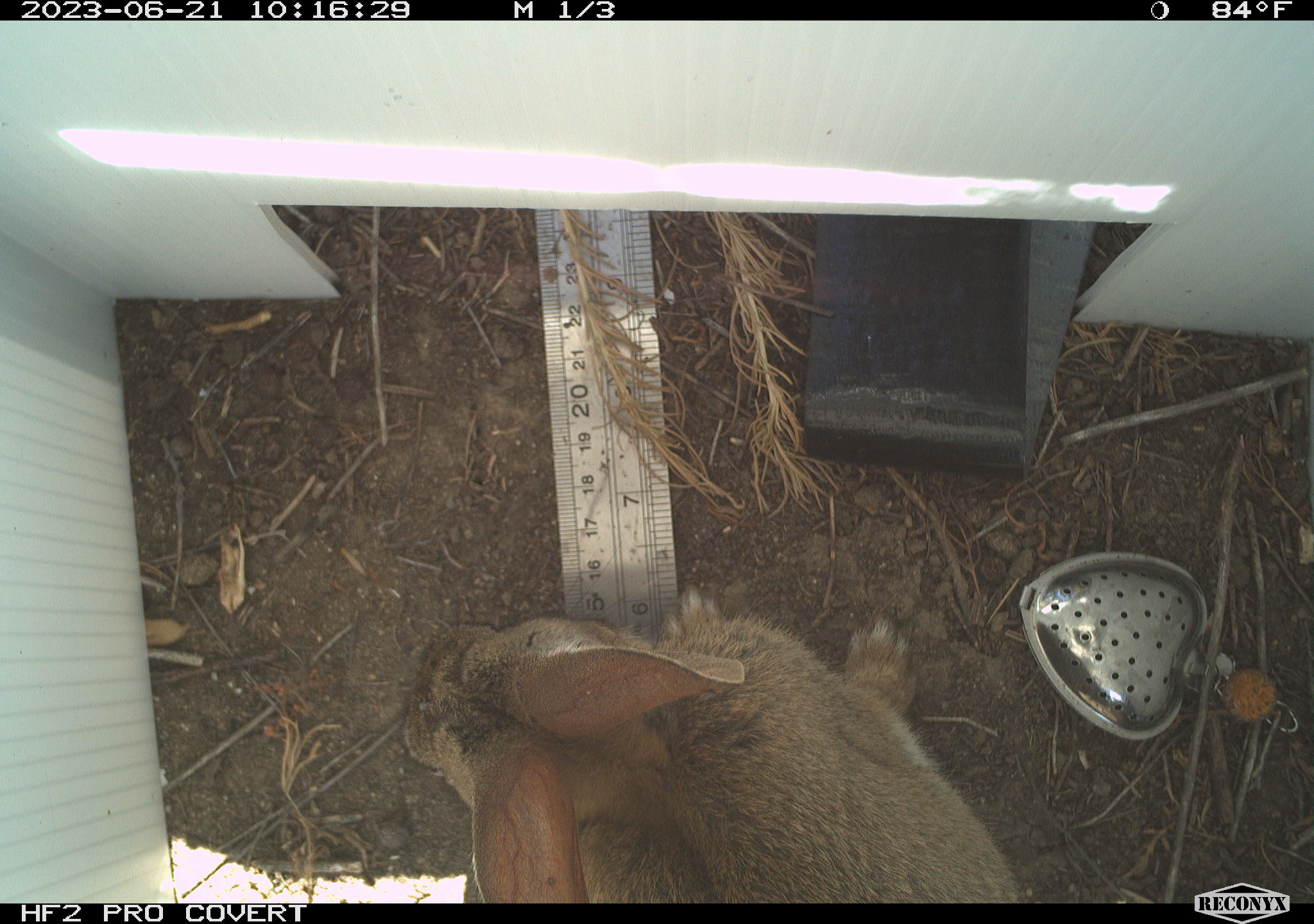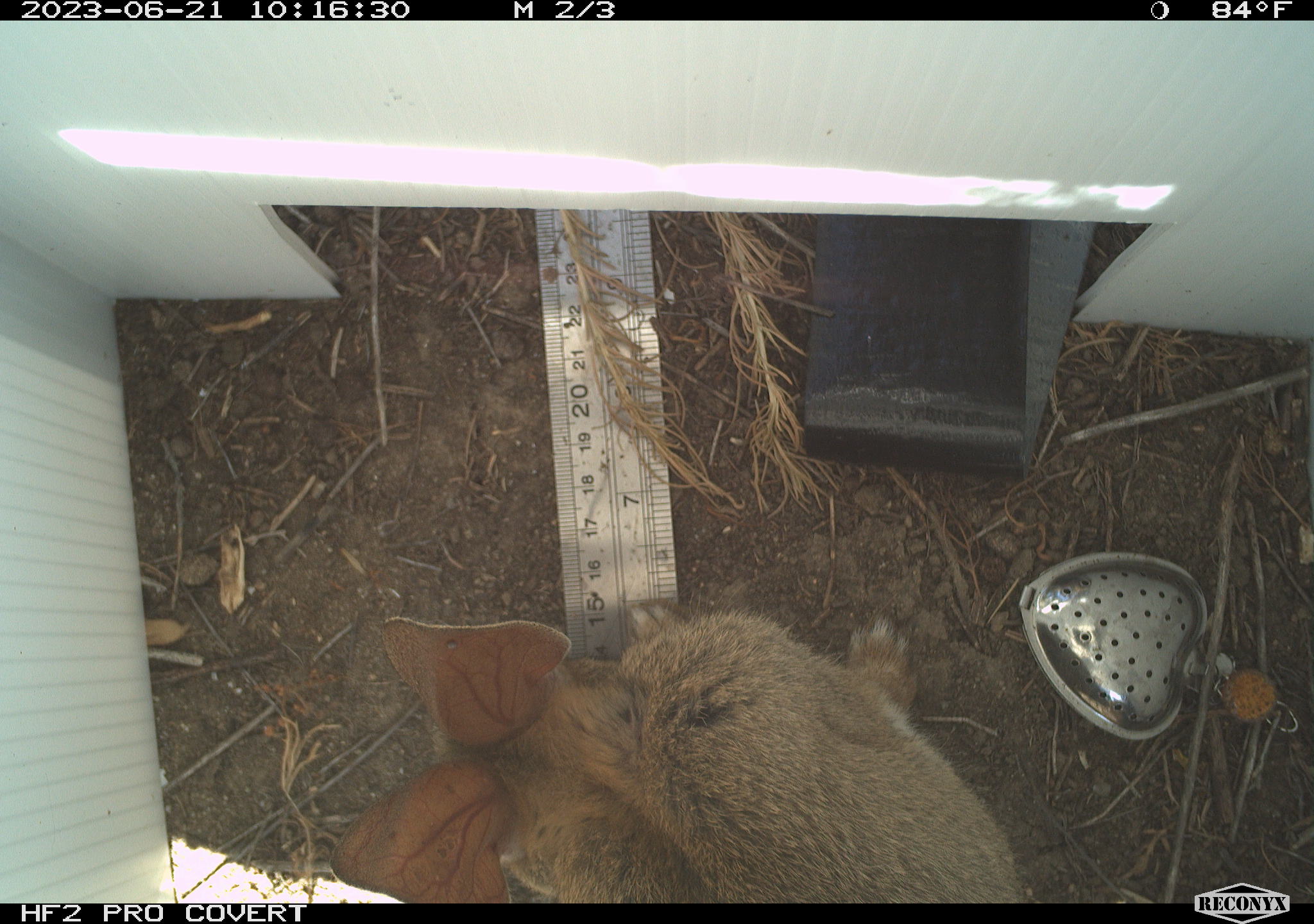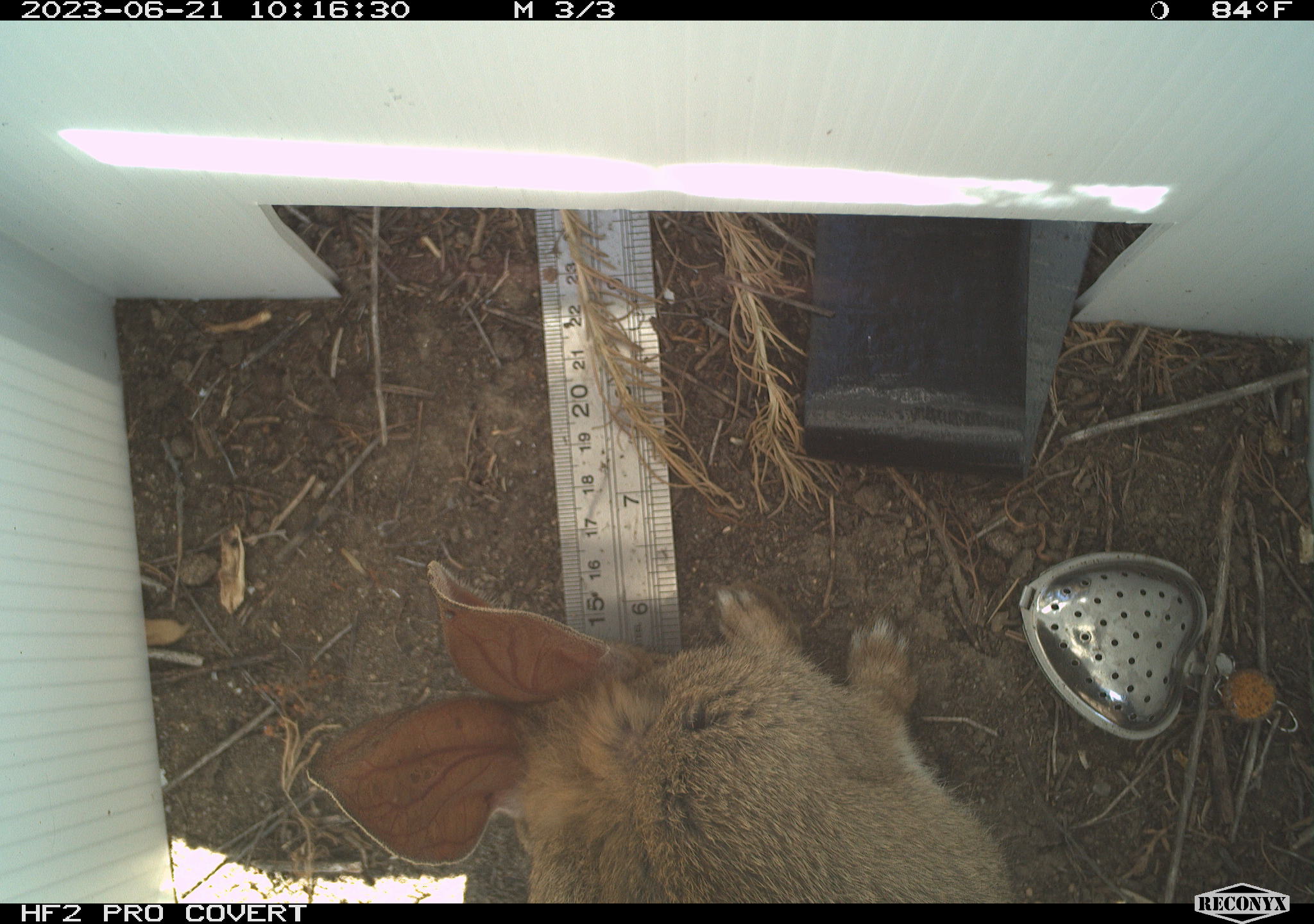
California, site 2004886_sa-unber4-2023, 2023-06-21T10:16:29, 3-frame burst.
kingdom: Animalia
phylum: Chordata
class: Mammalia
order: Lagomorpha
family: Leporidae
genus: Sylvilagus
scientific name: Sylvilagus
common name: cottontail rabbits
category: sylvilagus species